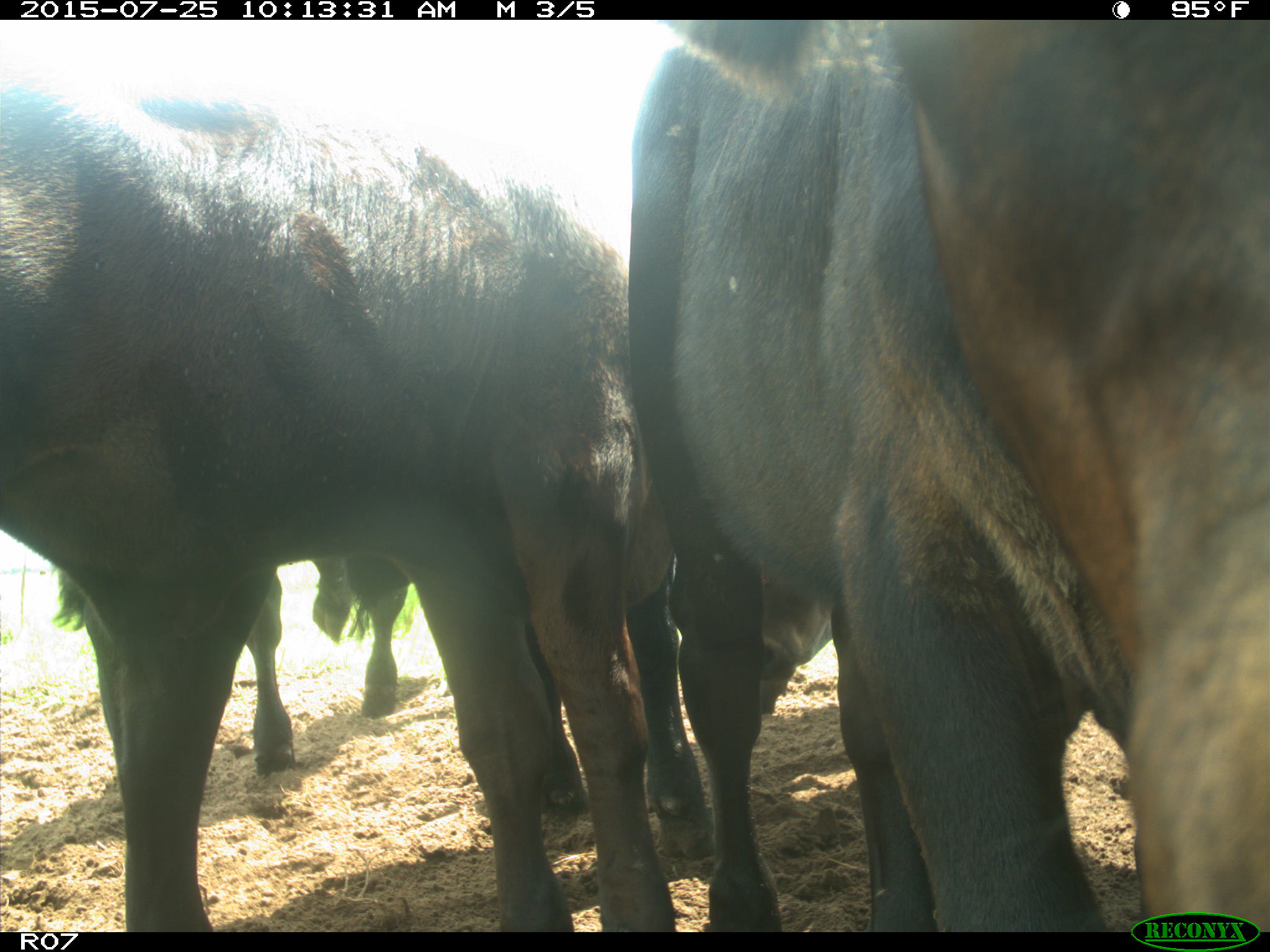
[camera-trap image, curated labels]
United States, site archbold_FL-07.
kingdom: Animalia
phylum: Chordata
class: Mammalia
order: Artiodactyla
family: Bovidae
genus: Bos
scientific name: Bos taurus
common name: domestic cow